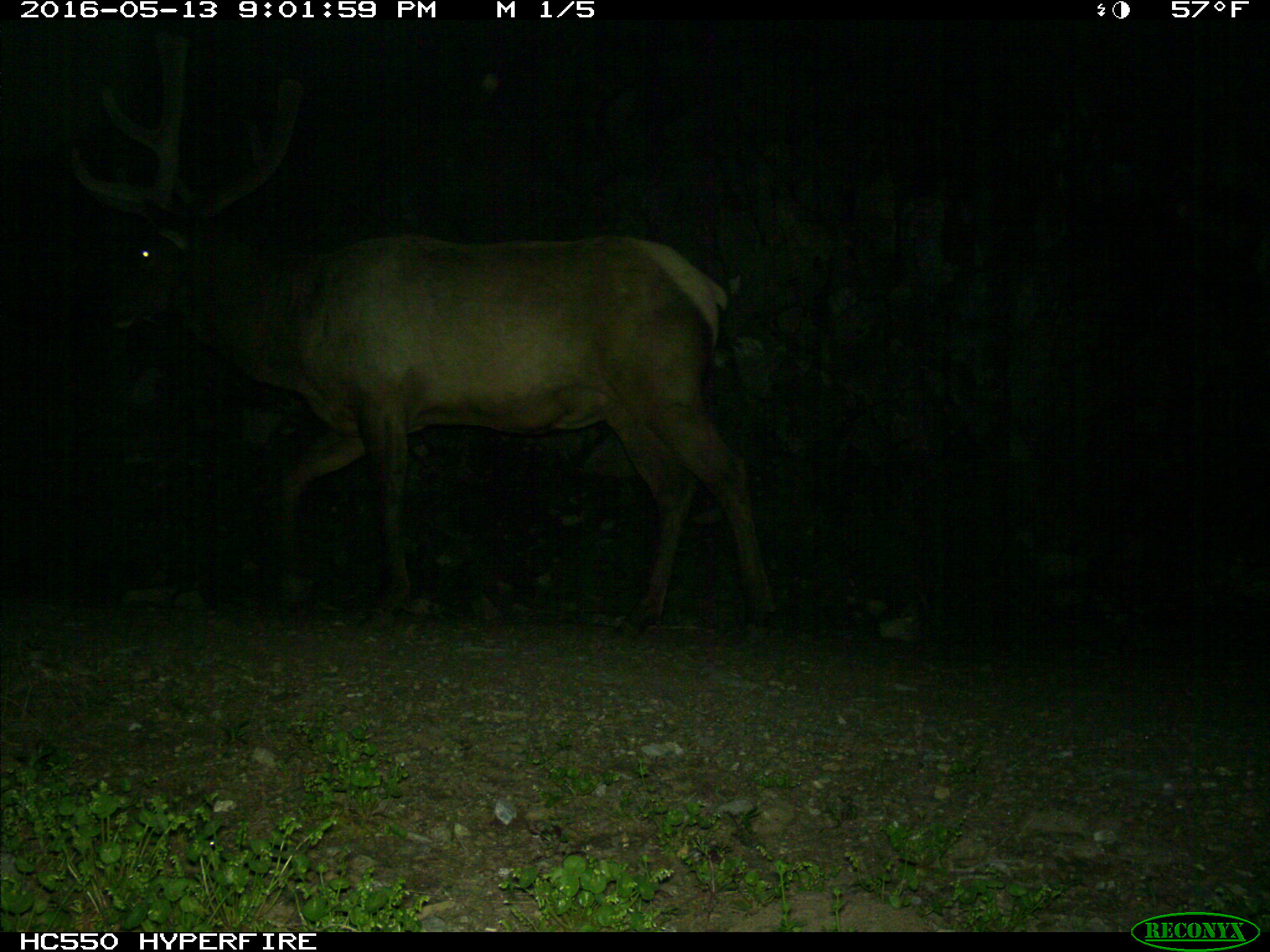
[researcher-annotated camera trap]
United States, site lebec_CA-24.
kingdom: Animalia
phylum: Chordata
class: Mammalia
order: Artiodactyla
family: Cervidae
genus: Cervus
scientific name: Cervus canadensis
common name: elk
Cervus canadensis (elk).